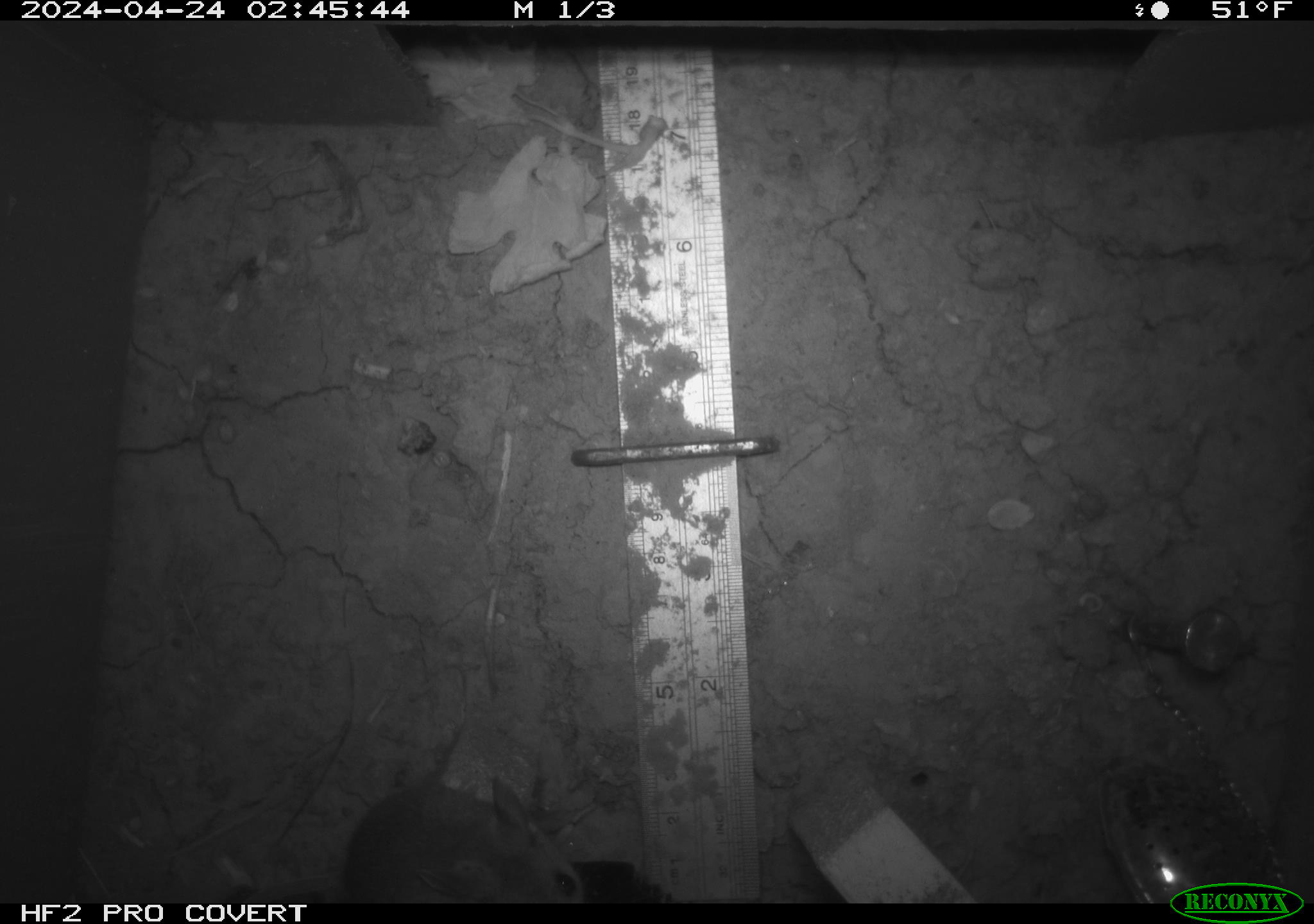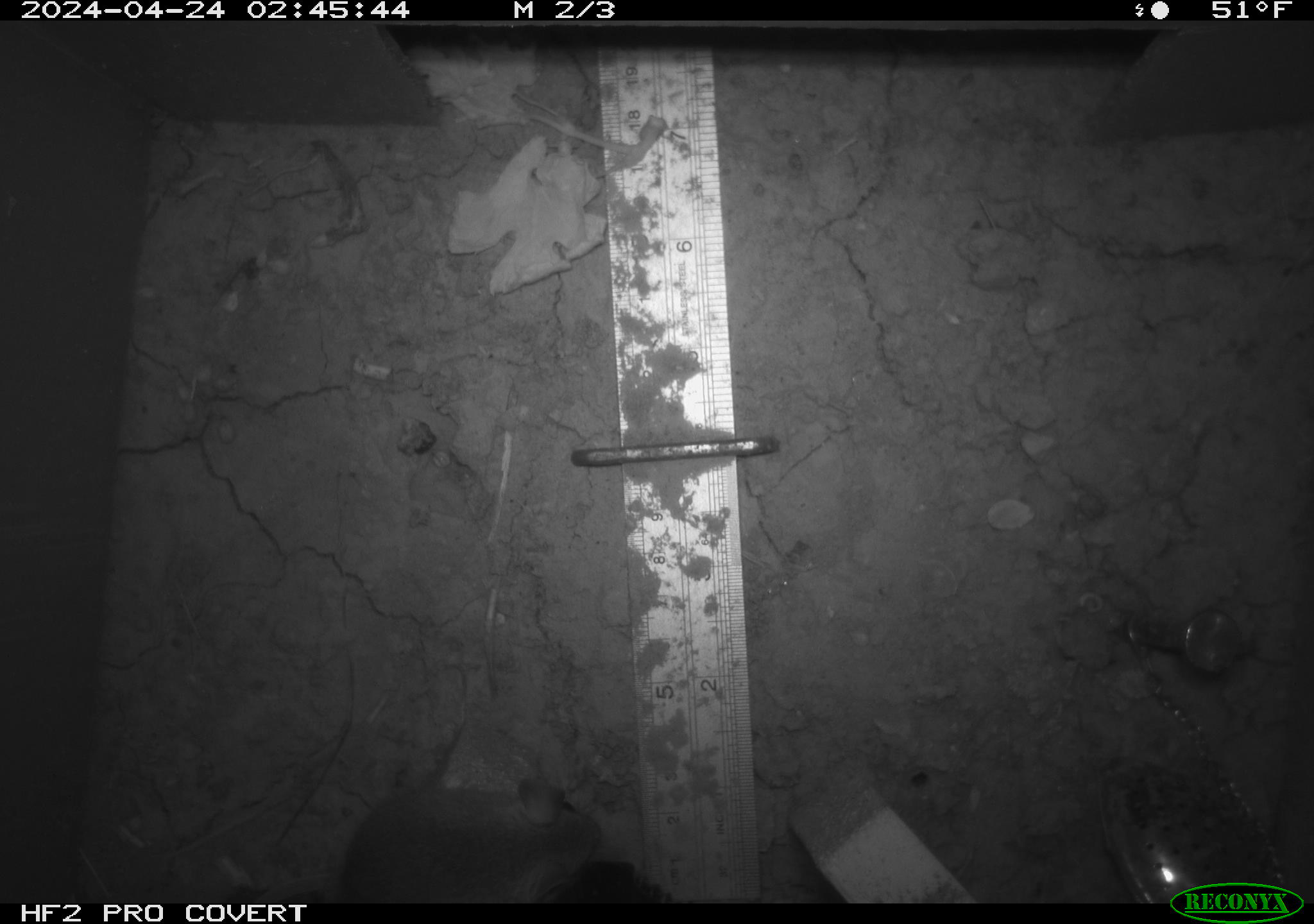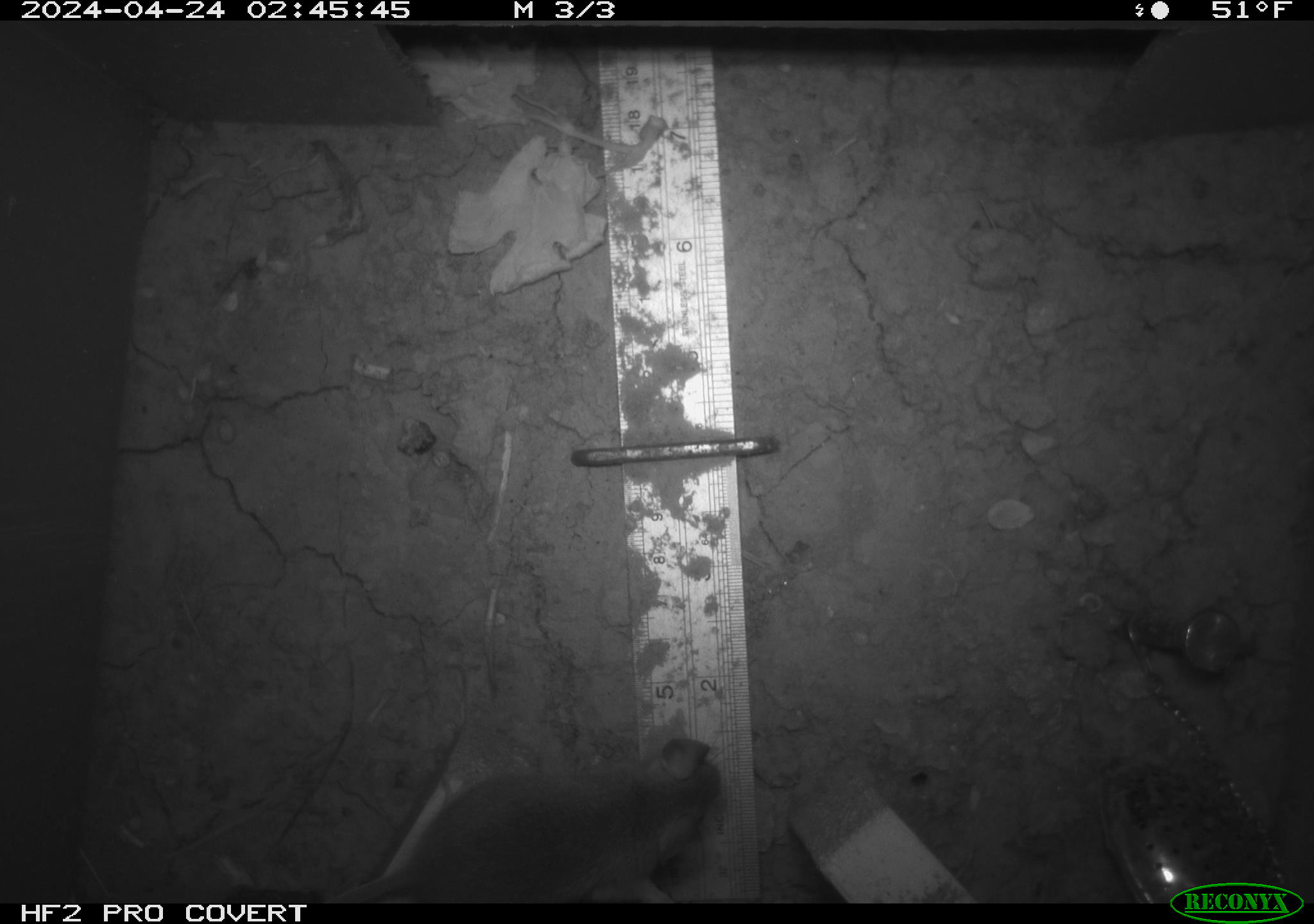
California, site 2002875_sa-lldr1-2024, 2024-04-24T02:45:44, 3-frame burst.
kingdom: Animalia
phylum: Chordata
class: Mammalia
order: Rodentia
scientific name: Rodentia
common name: mouse species